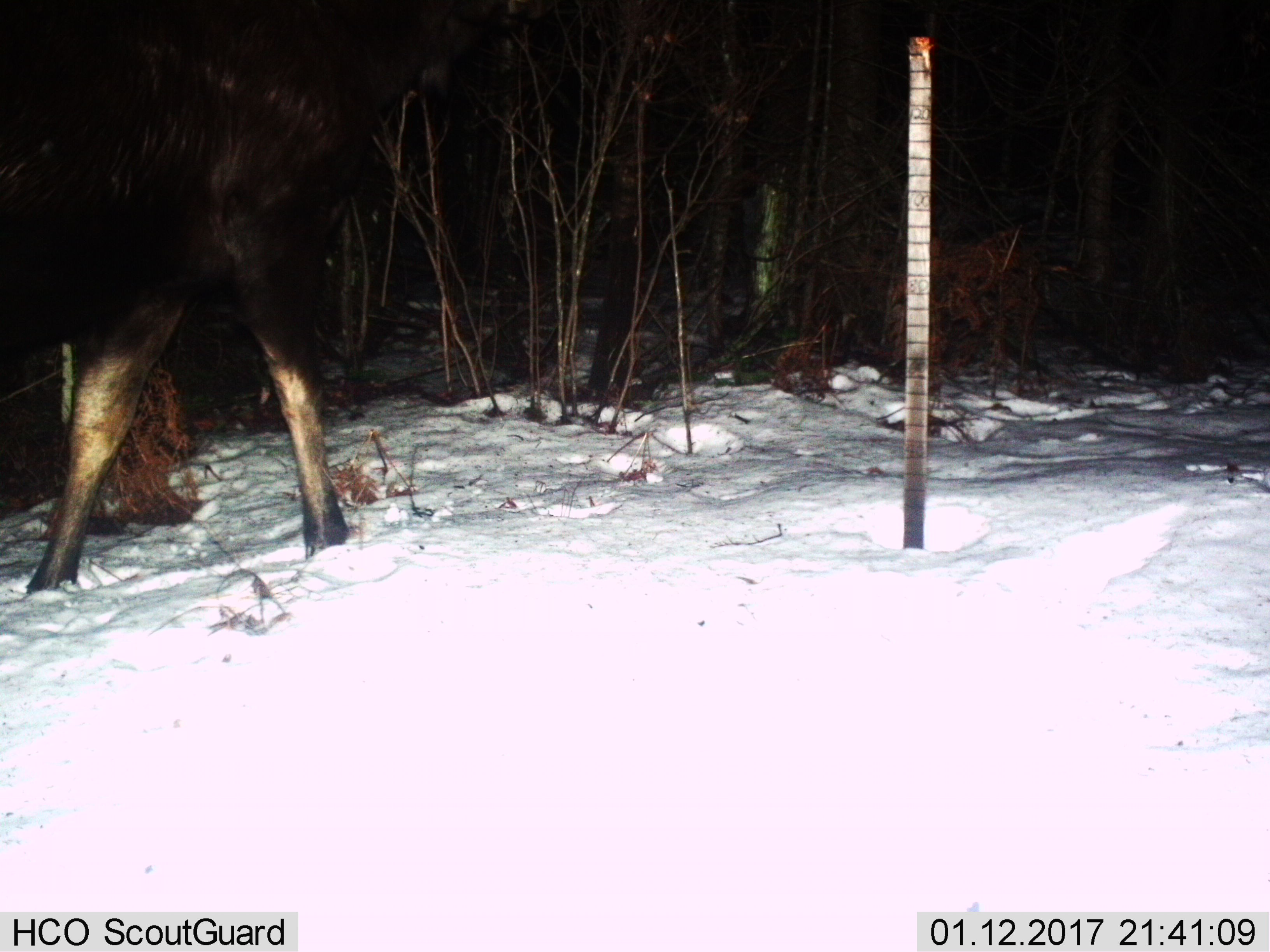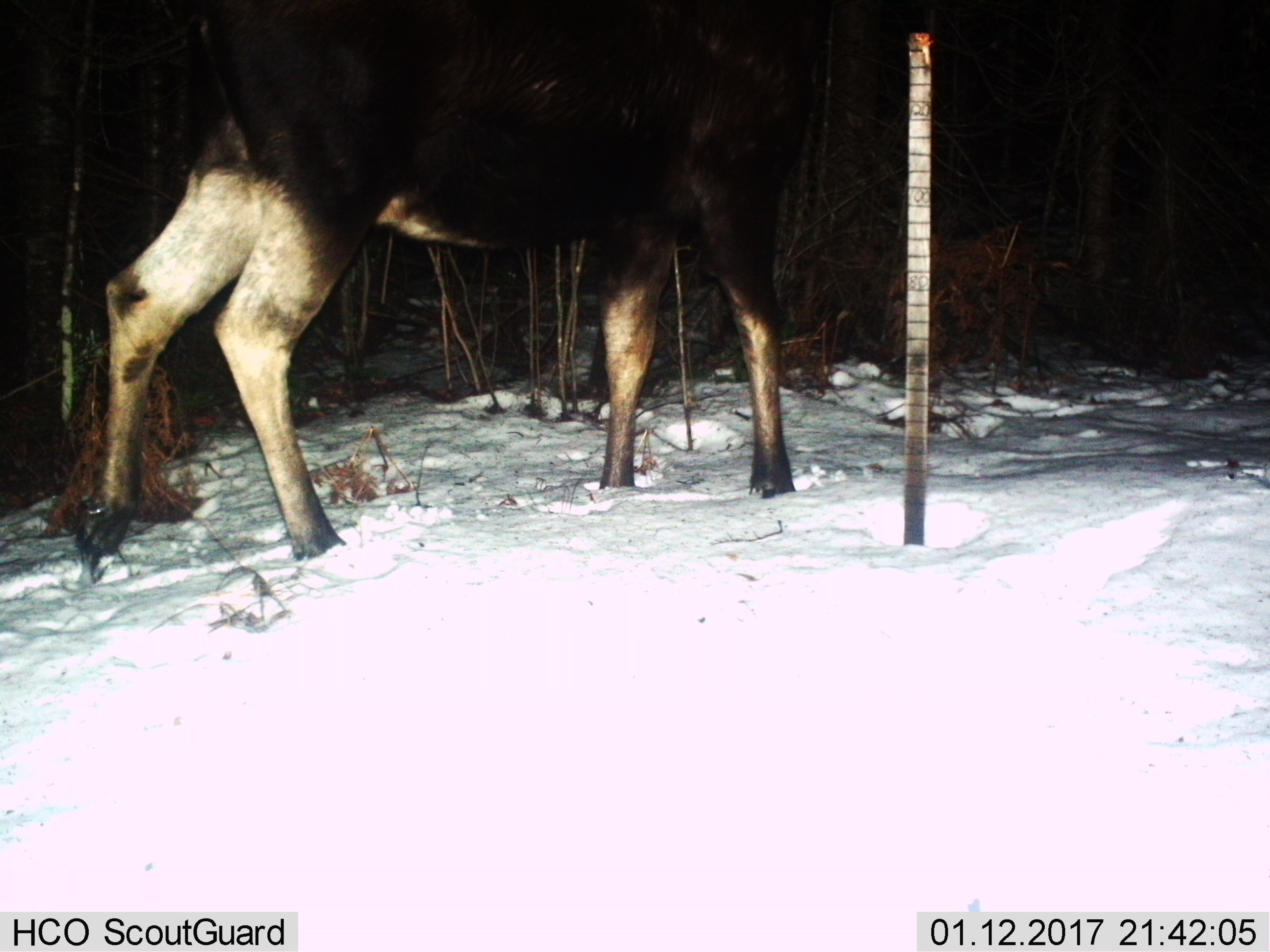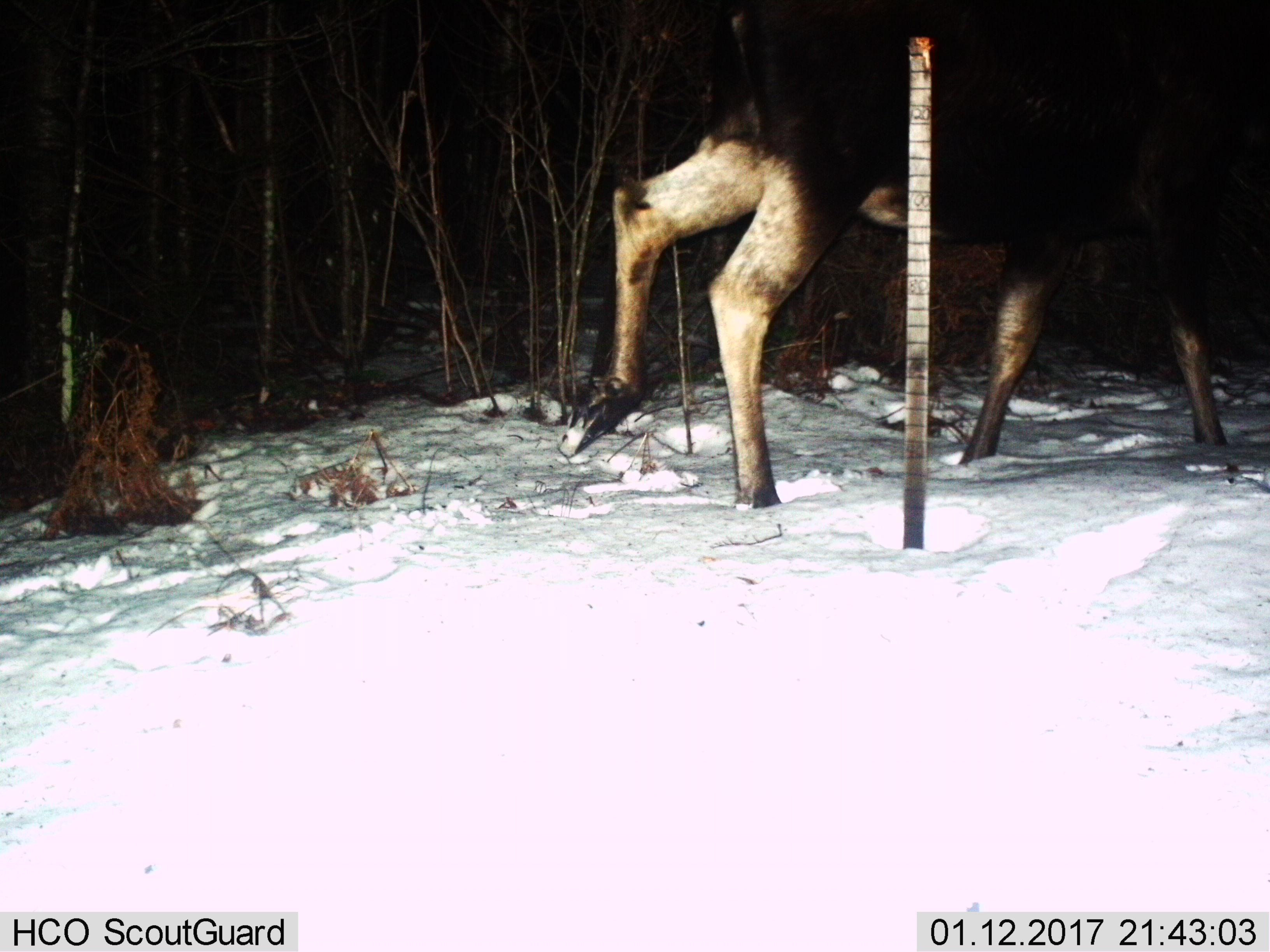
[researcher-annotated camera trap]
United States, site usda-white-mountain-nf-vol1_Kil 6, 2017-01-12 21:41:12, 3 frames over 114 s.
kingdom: Animalia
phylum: Chordata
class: Mammalia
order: Artiodactyla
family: Cervidae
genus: Alces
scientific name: Alces alces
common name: moose